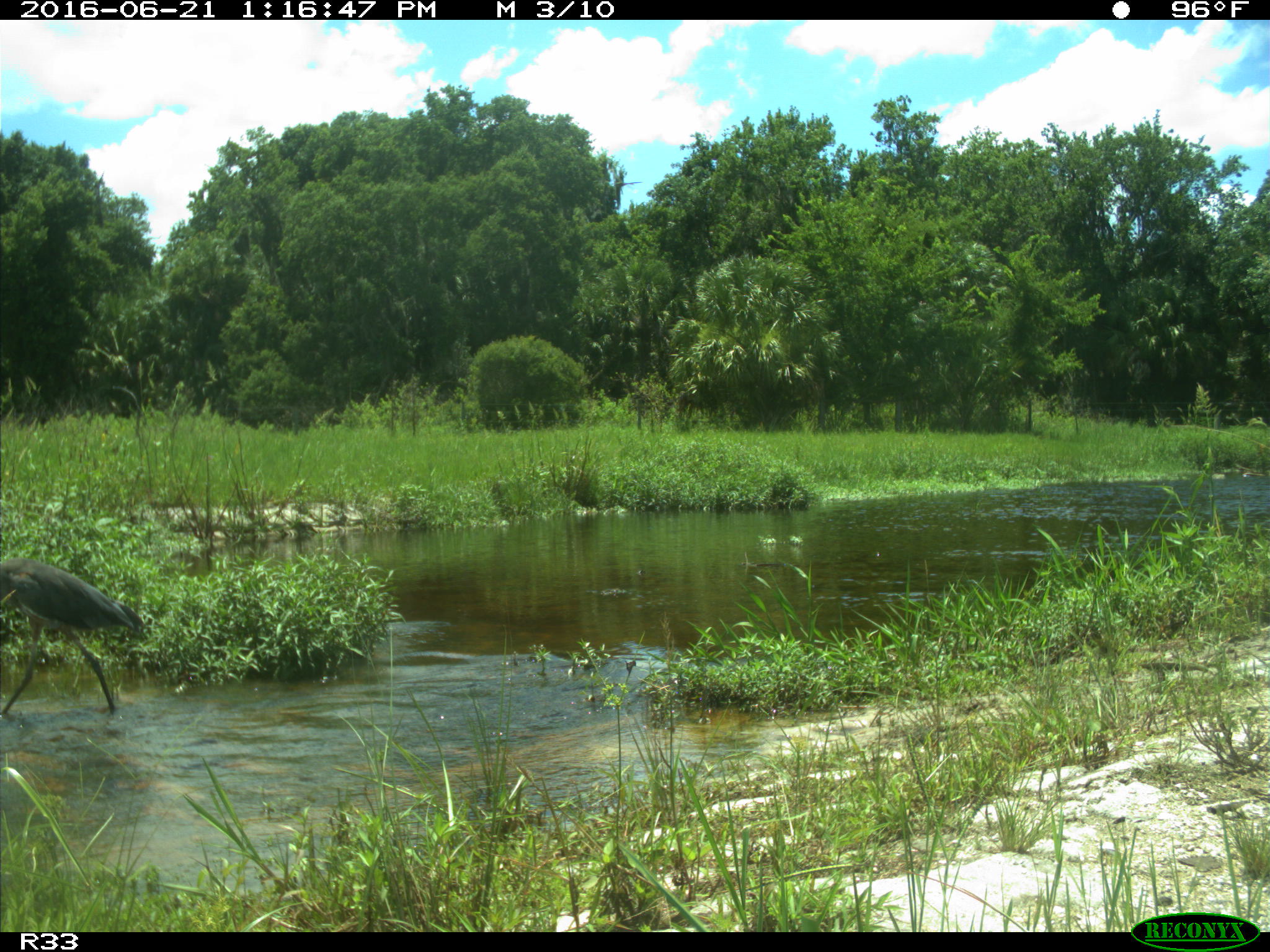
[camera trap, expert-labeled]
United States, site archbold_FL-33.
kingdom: Animalia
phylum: Chordata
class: Aves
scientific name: Aves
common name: birds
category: unidentified bird